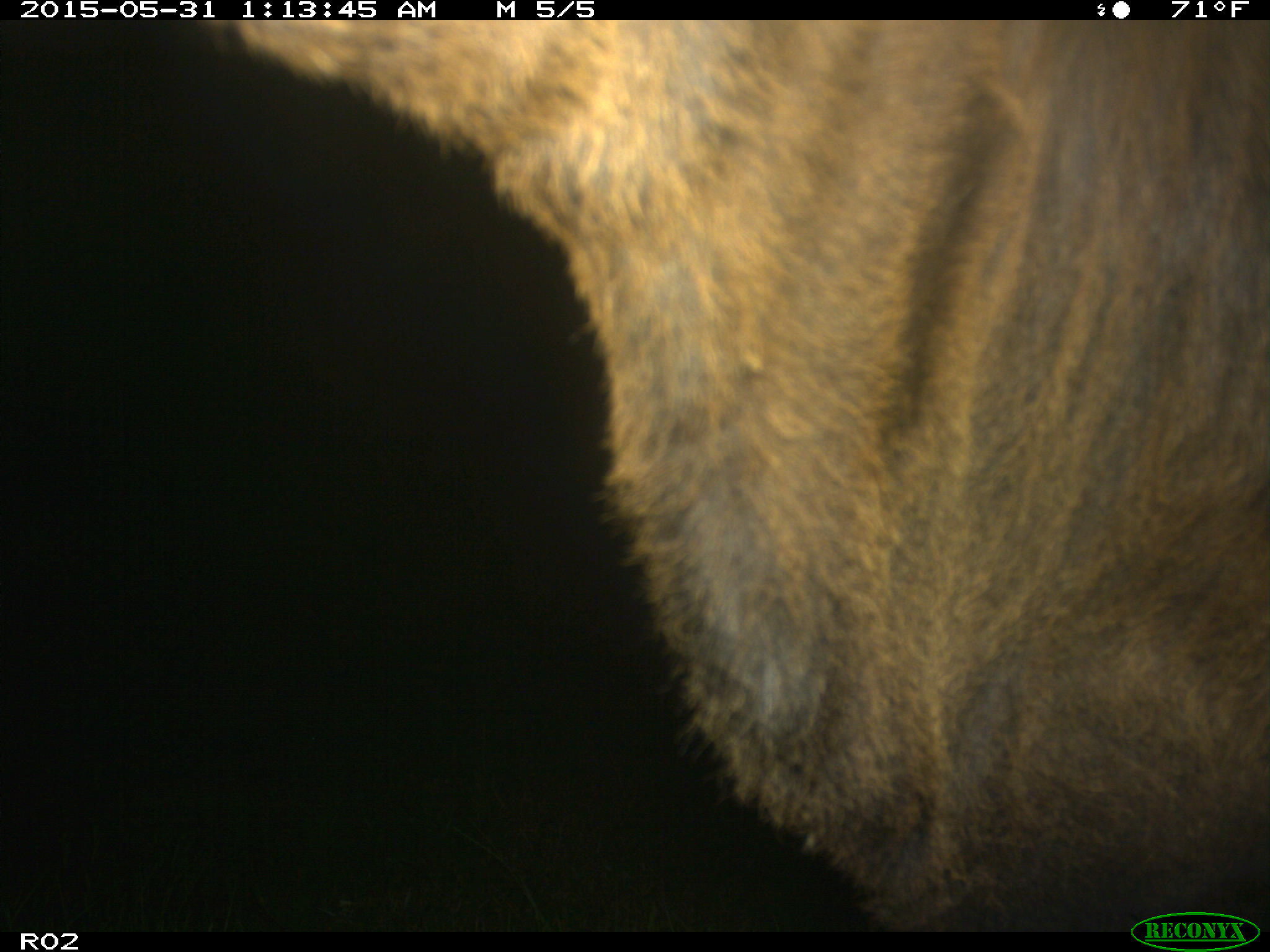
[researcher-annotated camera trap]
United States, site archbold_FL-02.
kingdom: Animalia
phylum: Chordata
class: Mammalia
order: Artiodactyla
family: Bovidae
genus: Bos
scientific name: Bos taurus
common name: domestic cow